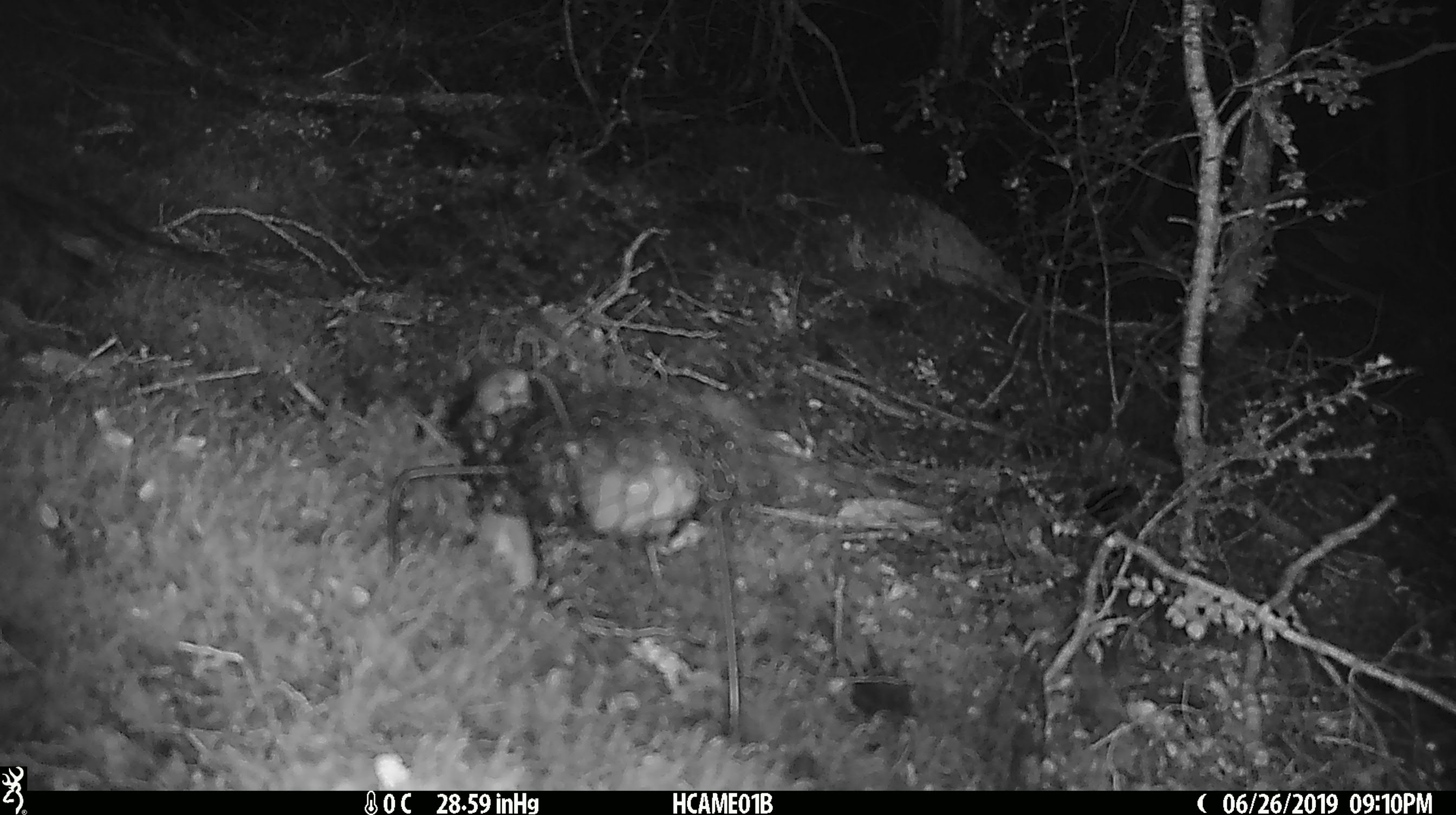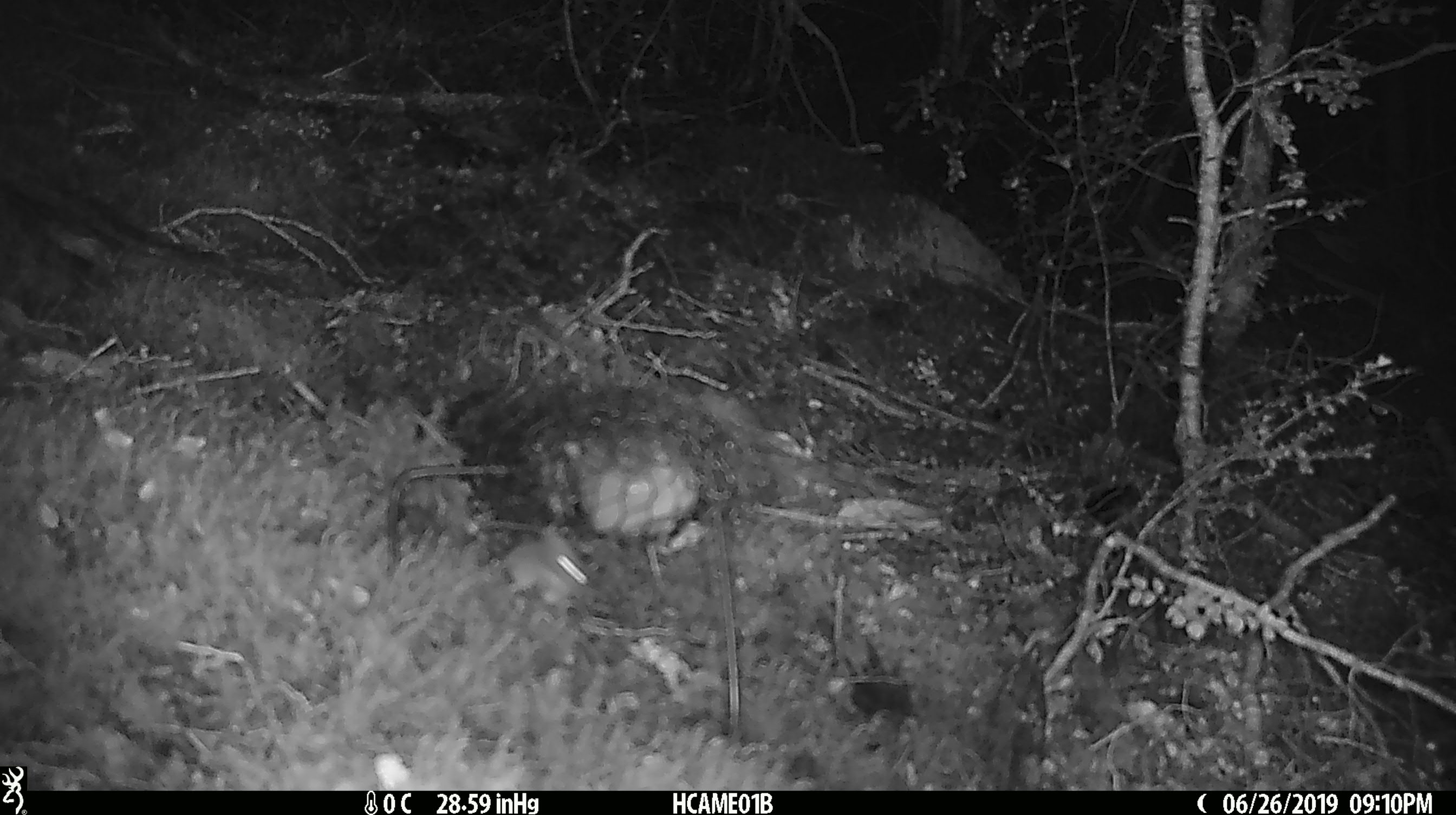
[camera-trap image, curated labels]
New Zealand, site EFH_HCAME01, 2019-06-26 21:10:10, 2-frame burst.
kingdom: Animalia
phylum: Chordata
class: Mammalia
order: Rodentia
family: Muridae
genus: Mus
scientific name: Mus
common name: mouse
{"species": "mouse (Mus)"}